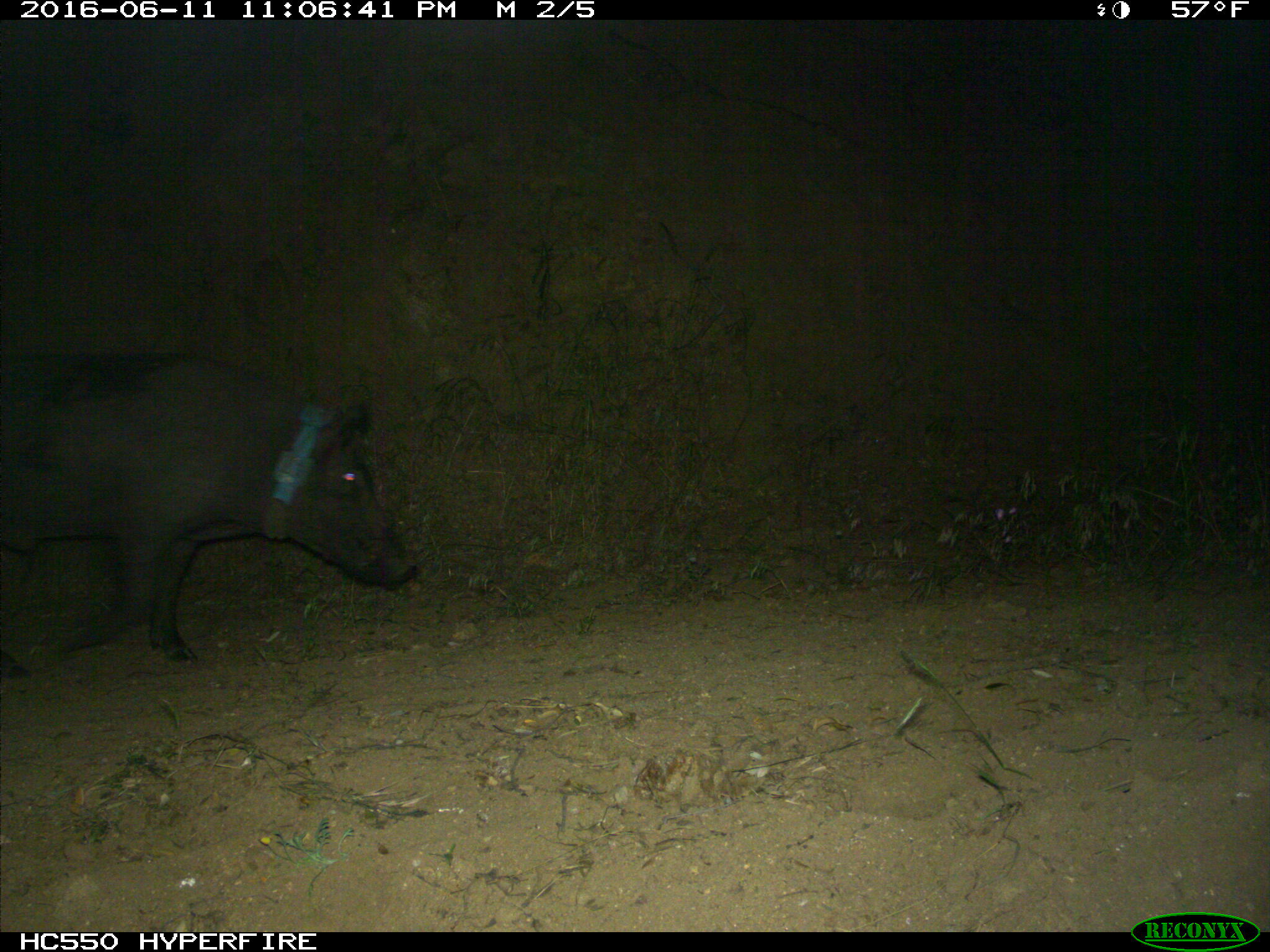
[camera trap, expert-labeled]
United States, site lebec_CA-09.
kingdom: Animalia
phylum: Chordata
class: Mammalia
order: Artiodactyla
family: Suidae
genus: Sus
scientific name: Sus scrofa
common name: wild boar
Sus scrofa (wild boar).